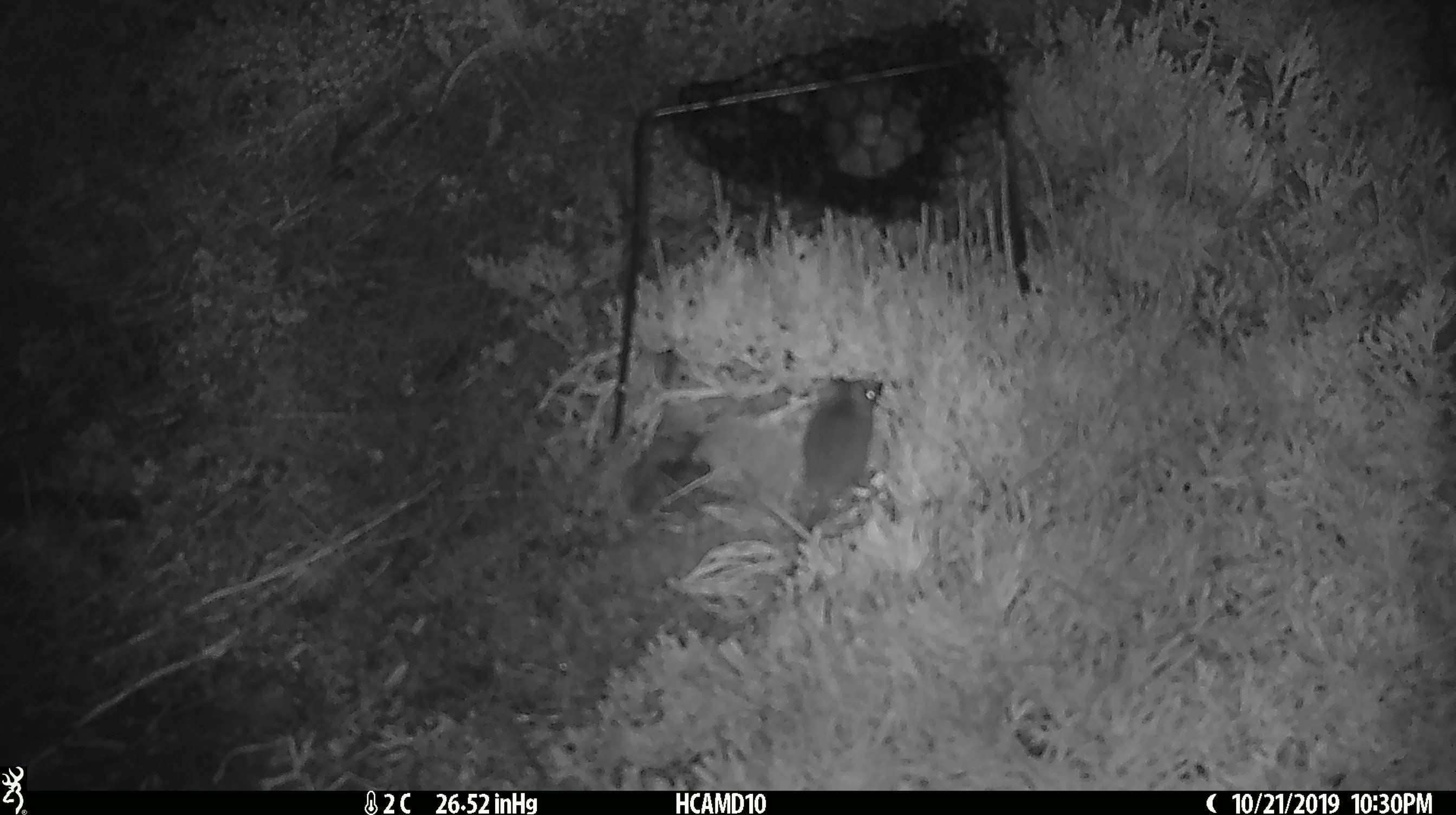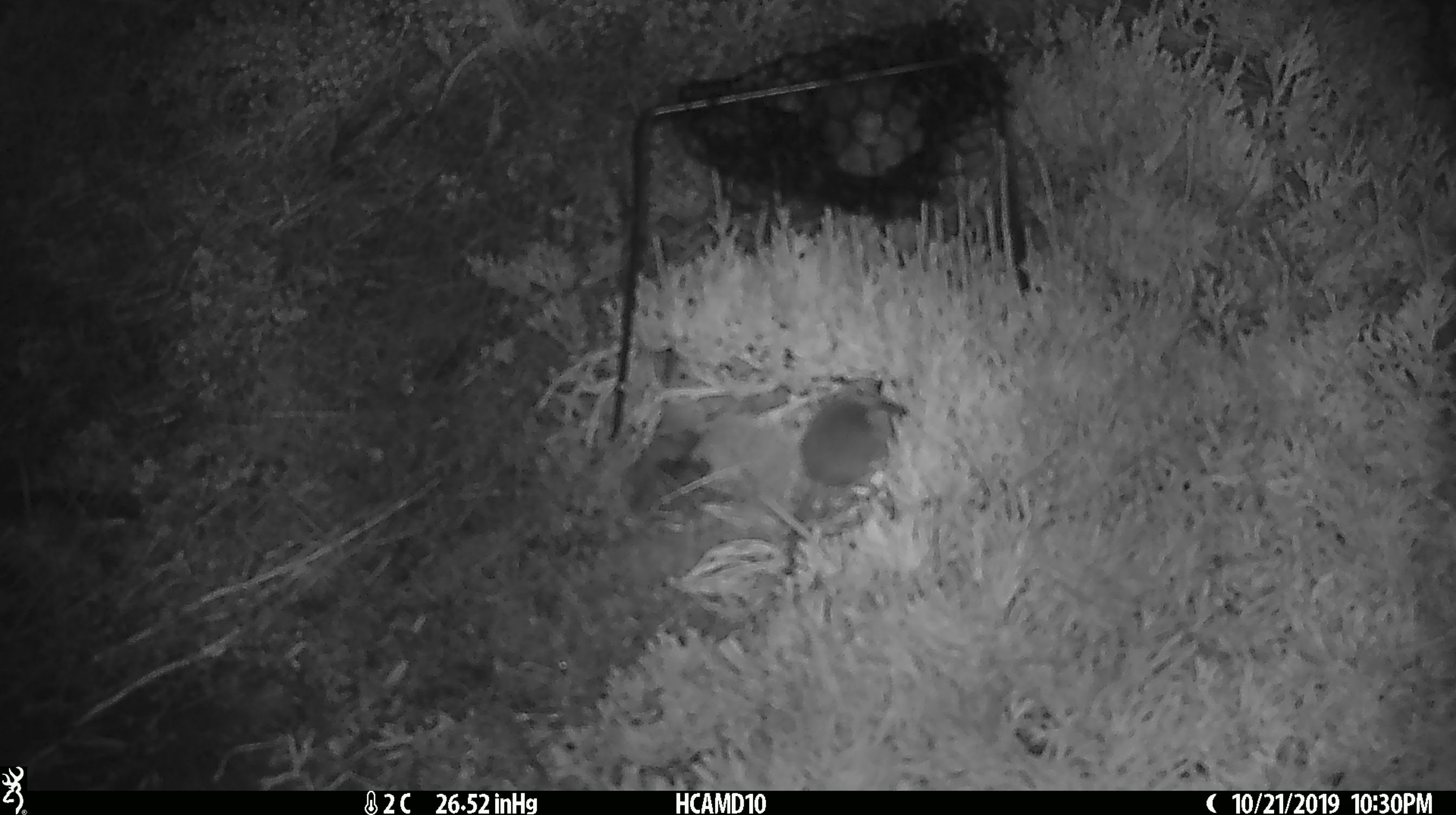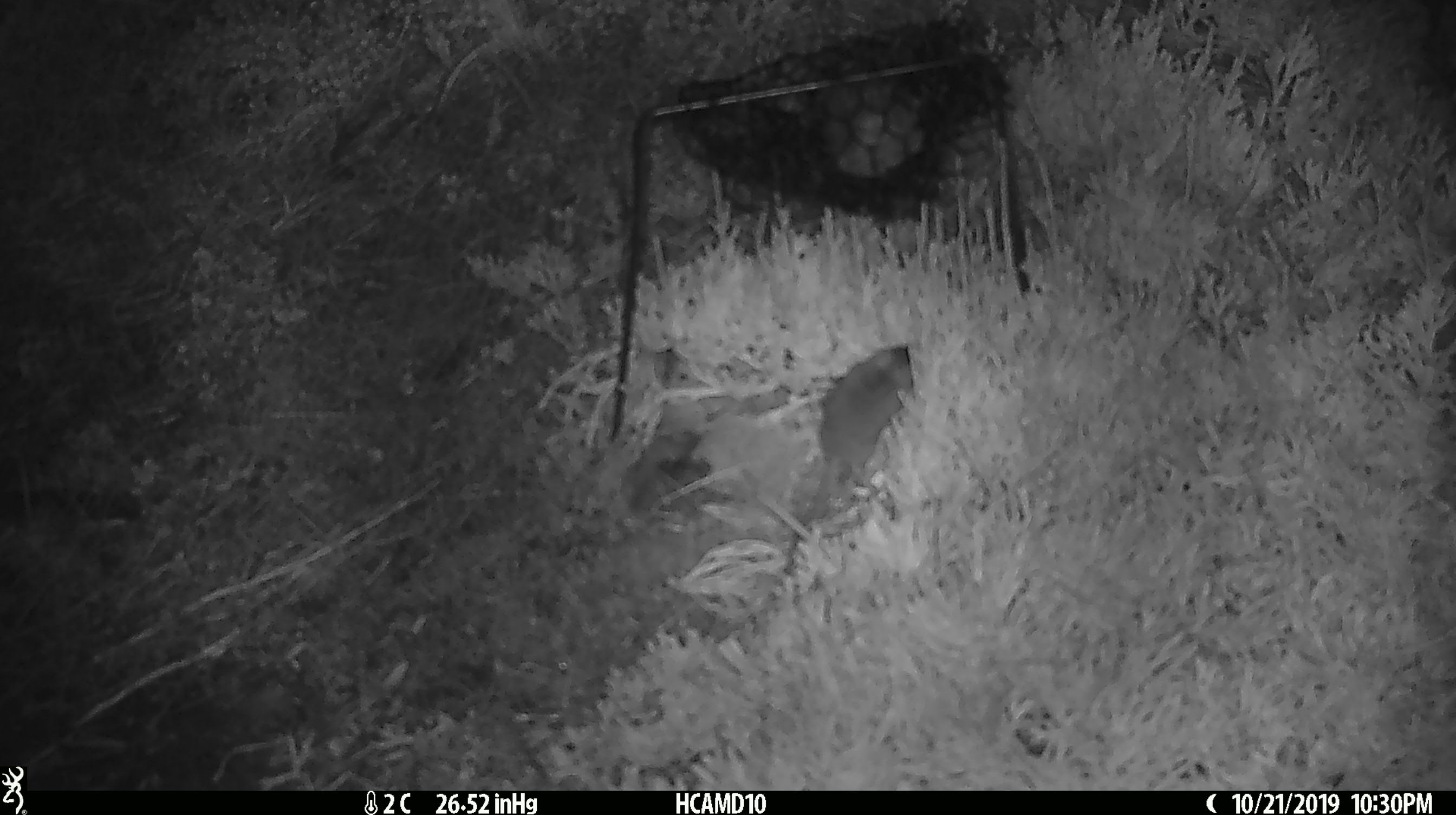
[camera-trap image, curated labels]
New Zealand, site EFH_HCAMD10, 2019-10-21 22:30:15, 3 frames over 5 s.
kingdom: Animalia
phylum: Chordata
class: Mammalia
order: Rodentia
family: Muridae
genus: Mus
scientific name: Mus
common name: mouse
Mouse (Mus).